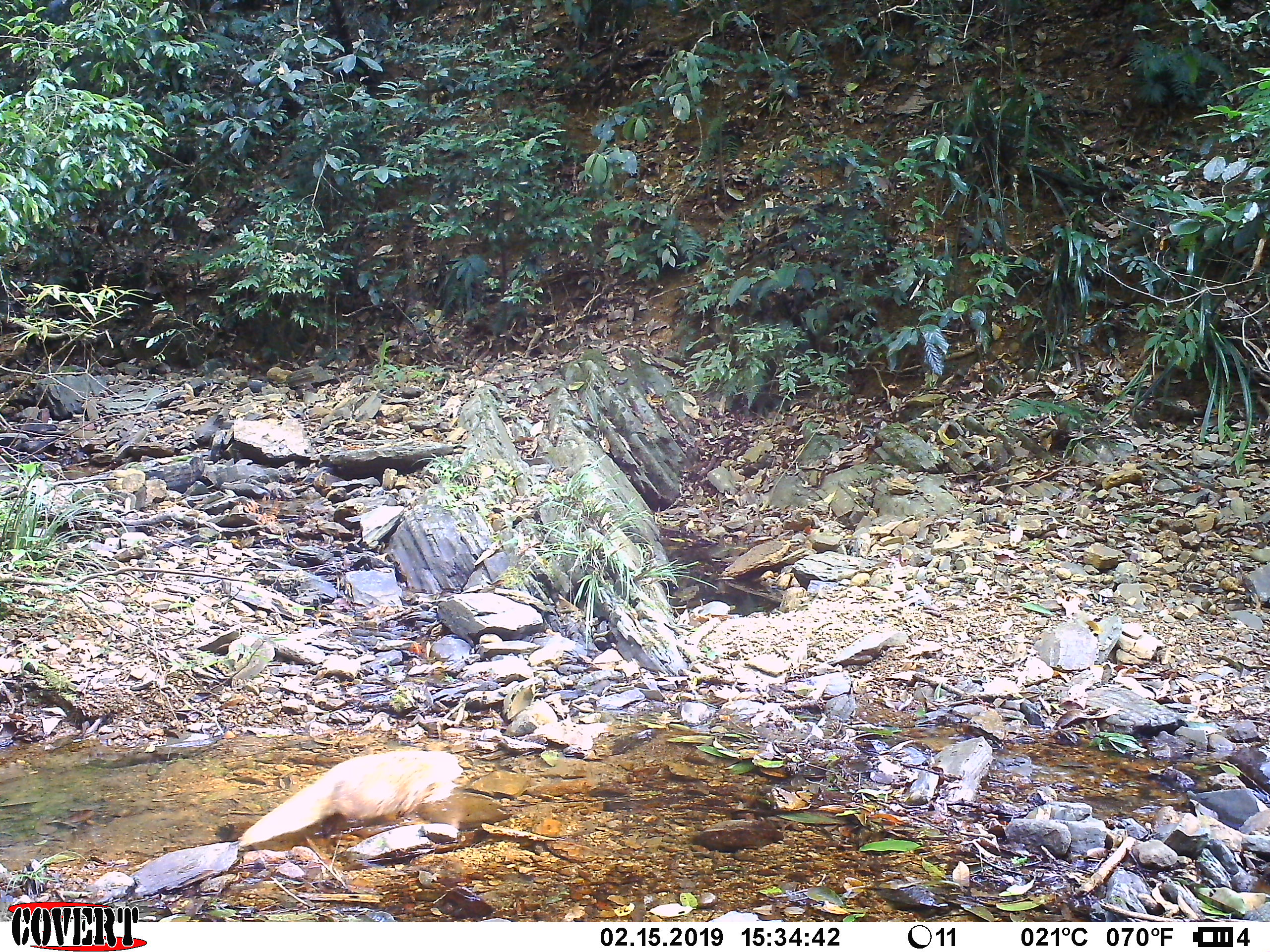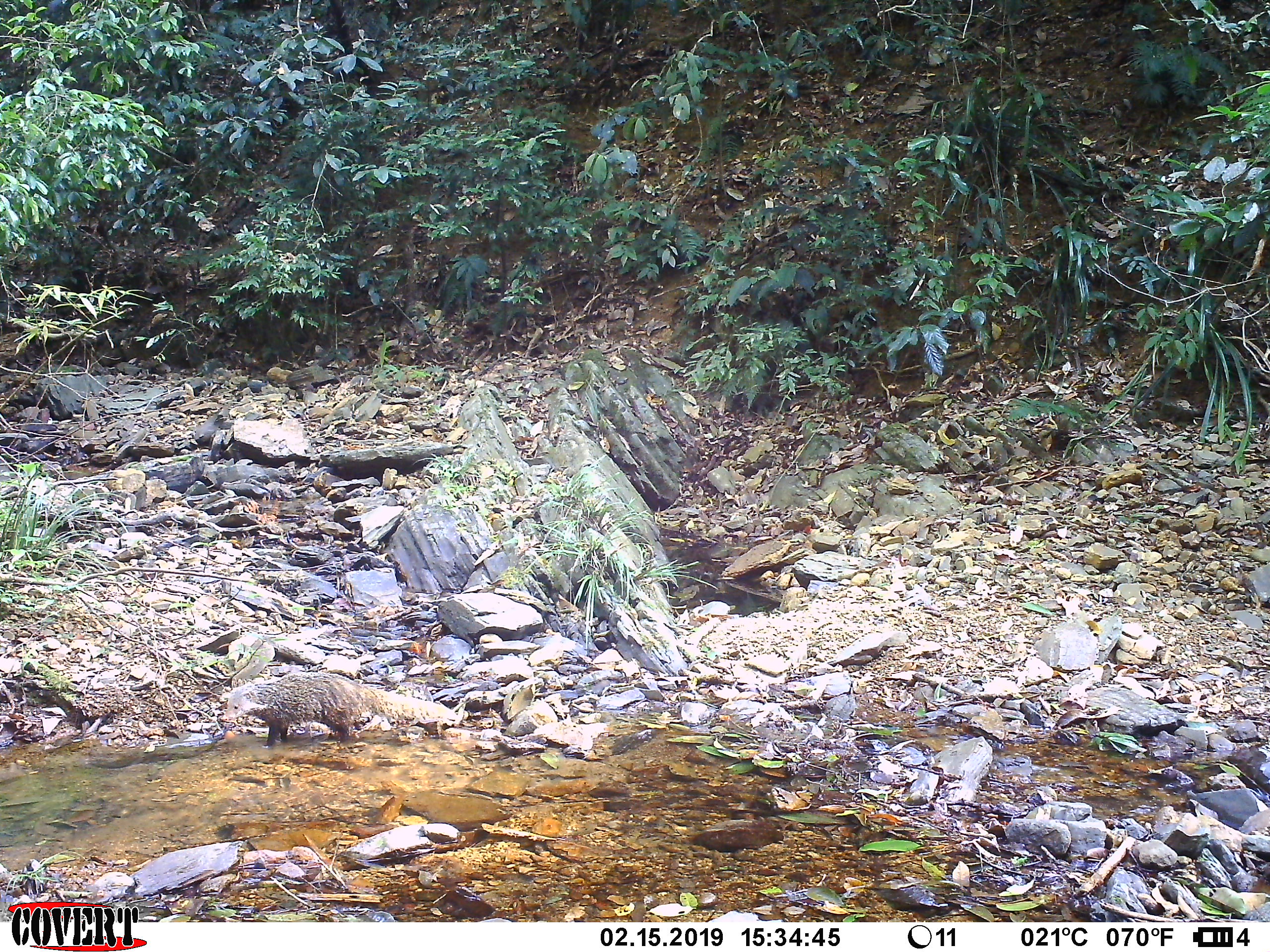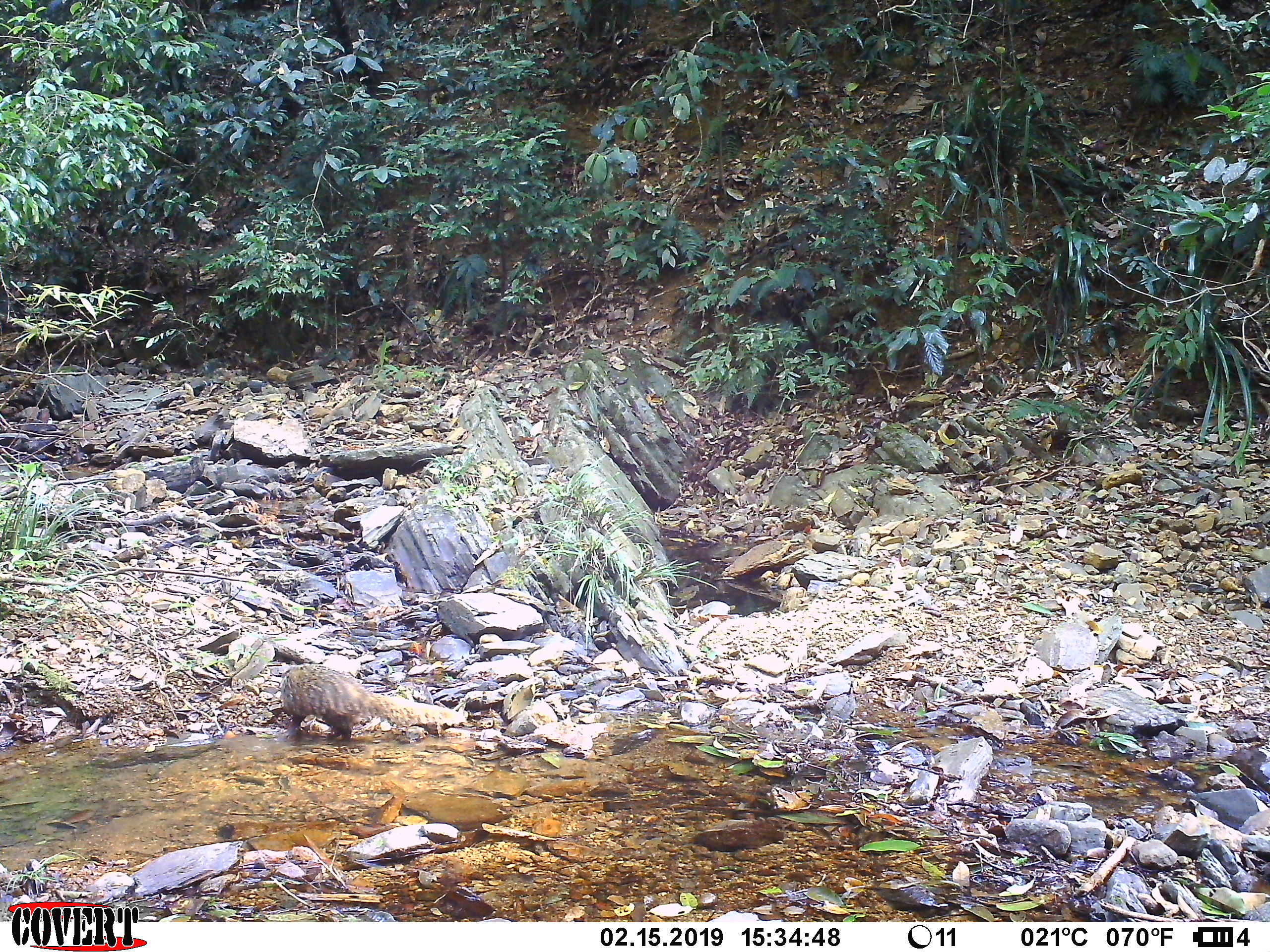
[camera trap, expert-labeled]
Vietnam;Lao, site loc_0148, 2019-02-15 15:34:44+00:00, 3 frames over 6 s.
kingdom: Animalia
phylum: Chordata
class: Mammalia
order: Carnivora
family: Herpestidae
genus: Urva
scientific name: Urva urva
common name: crab-eating mongoose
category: crab eating mongoose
Crab eating mongoose (crab-eating mongoose) (Urva urva). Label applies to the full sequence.